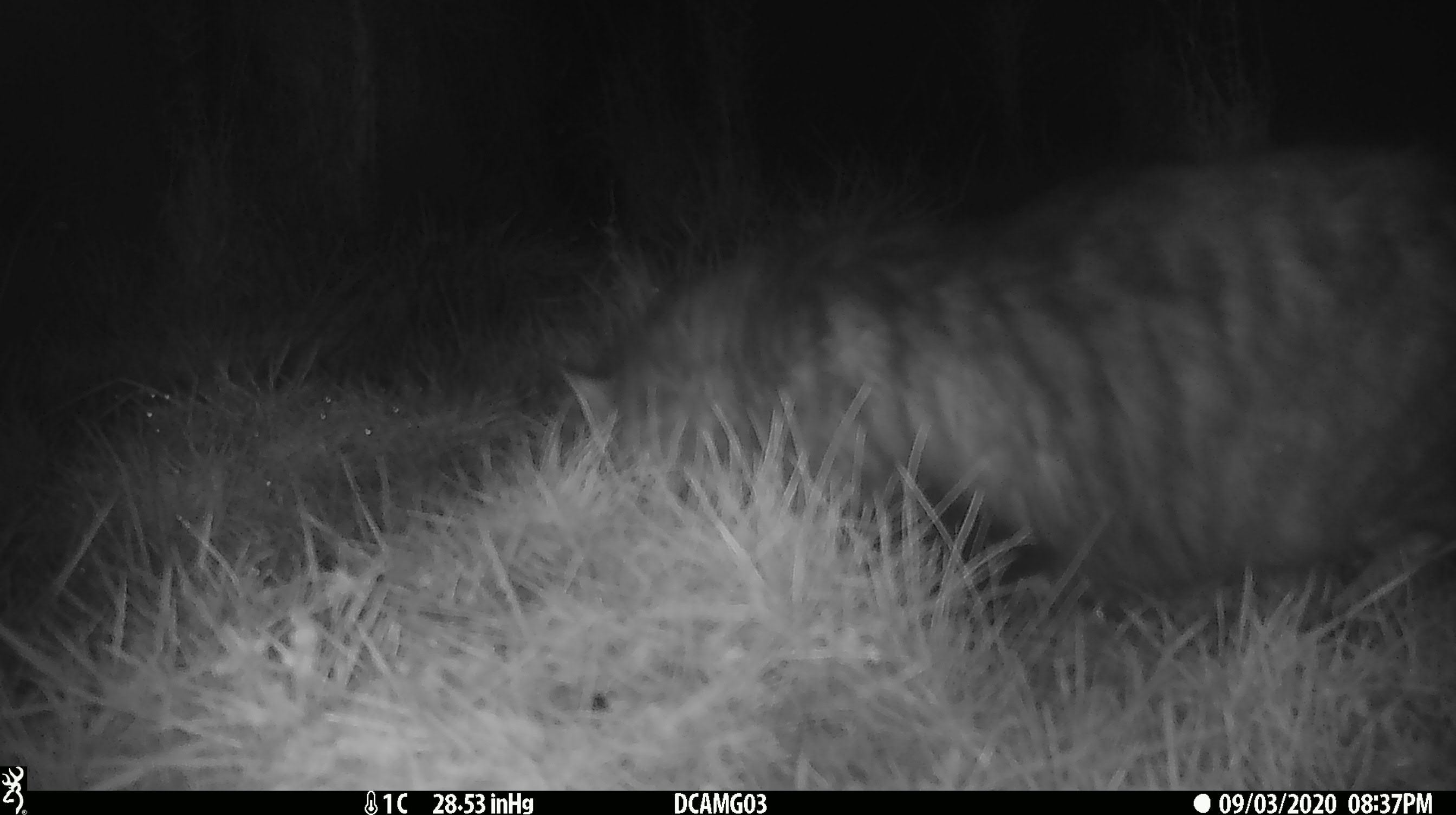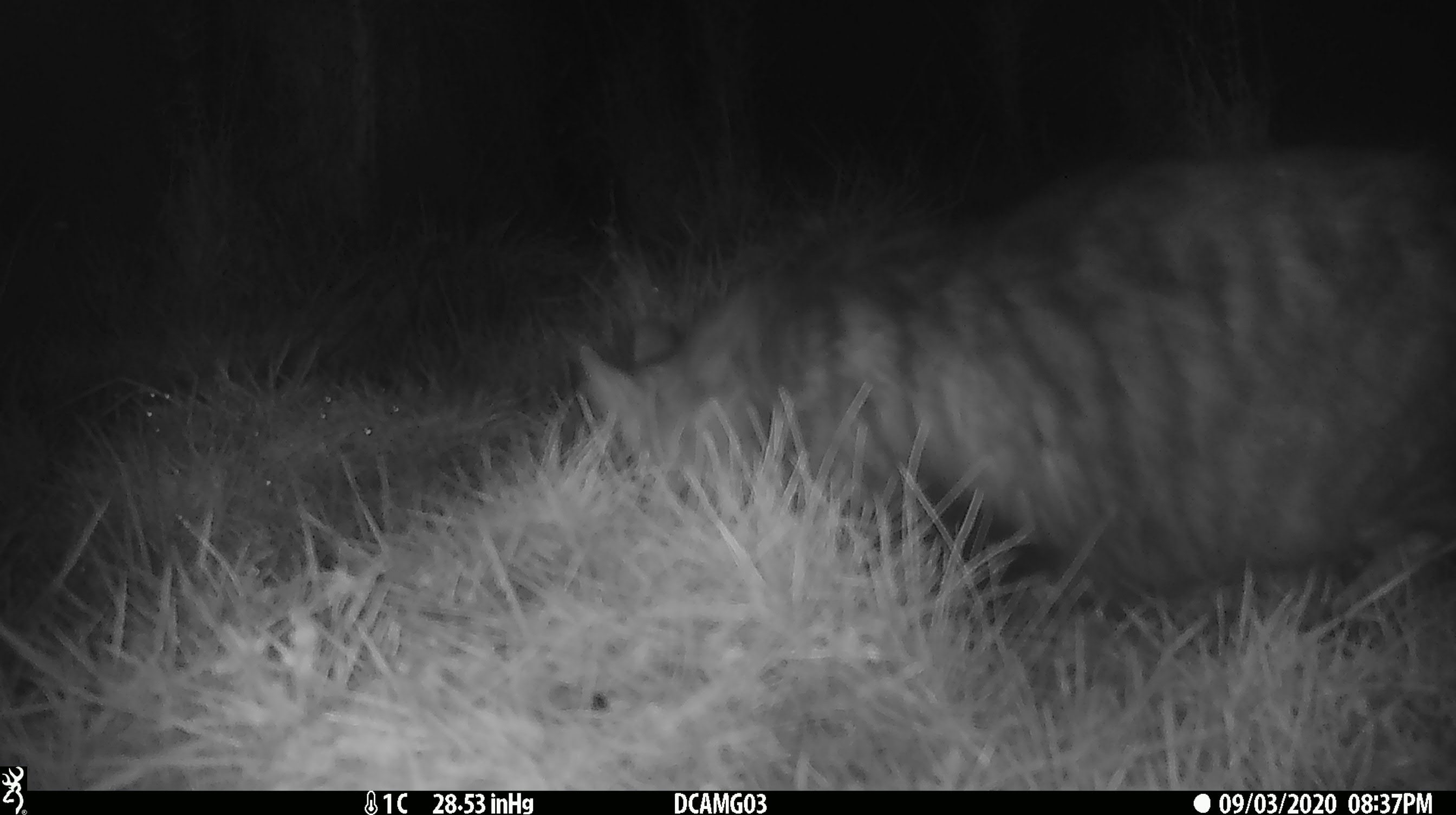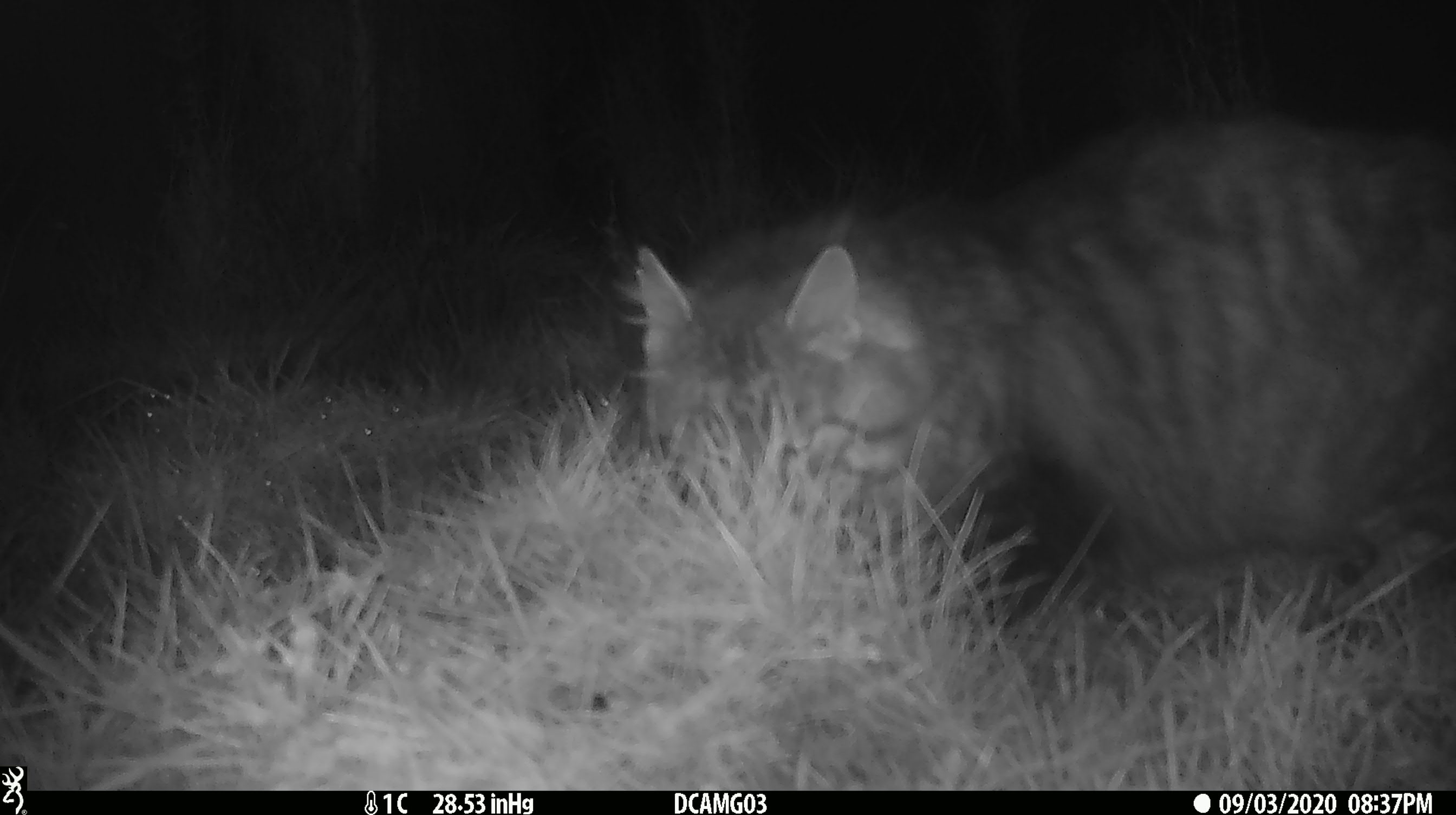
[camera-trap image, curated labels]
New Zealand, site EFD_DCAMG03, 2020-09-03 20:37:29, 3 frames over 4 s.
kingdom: Animalia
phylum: Chordata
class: Mammalia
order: Carnivora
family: Felidae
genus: Felis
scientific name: Felis catus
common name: domestic cat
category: cat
Cat (domestic cat) (Felis catus).